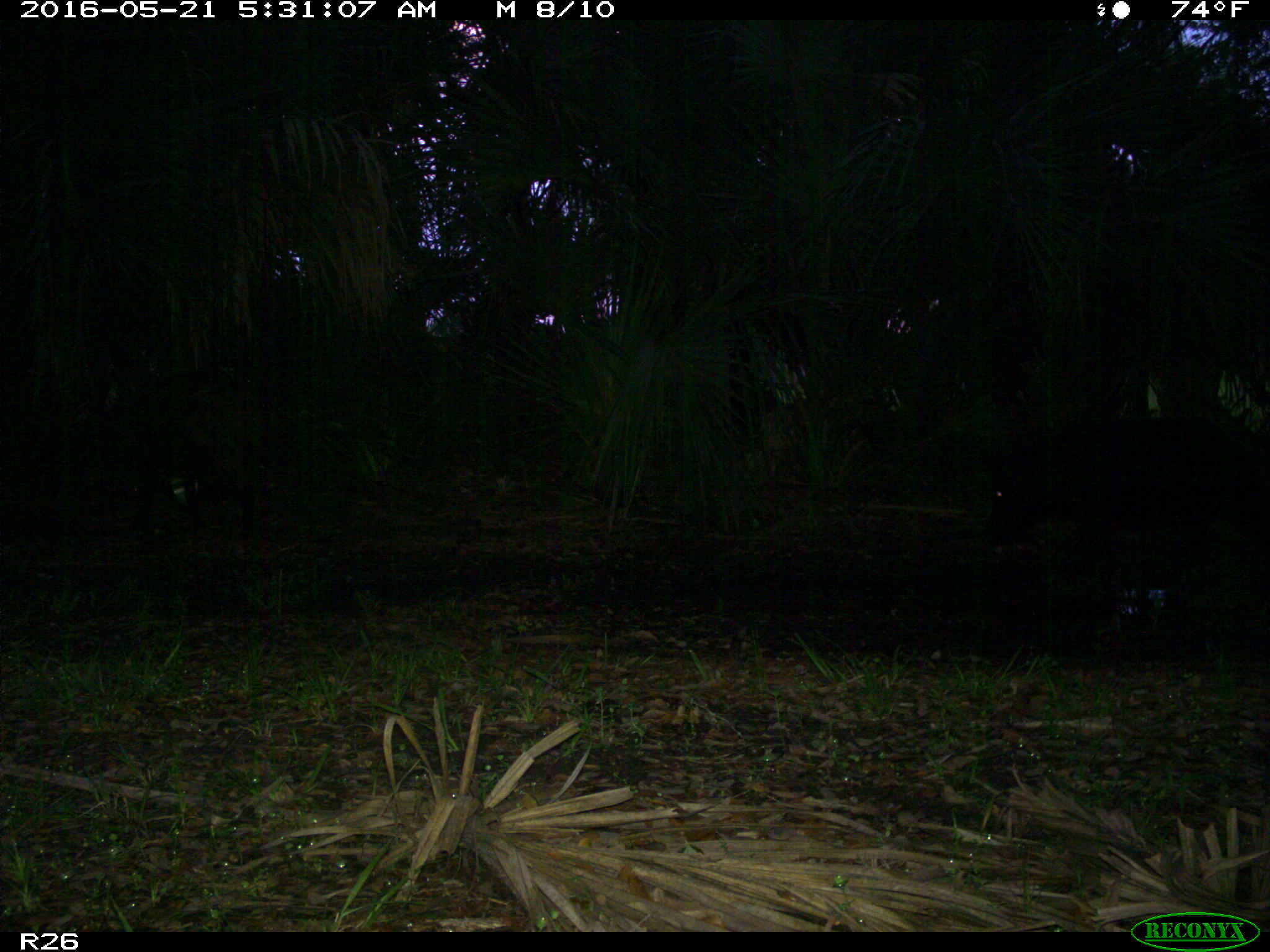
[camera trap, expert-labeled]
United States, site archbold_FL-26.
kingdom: Animalia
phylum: Chordata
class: Mammalia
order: Artiodactyla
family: Suidae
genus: Sus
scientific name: Sus scrofa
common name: wild boar